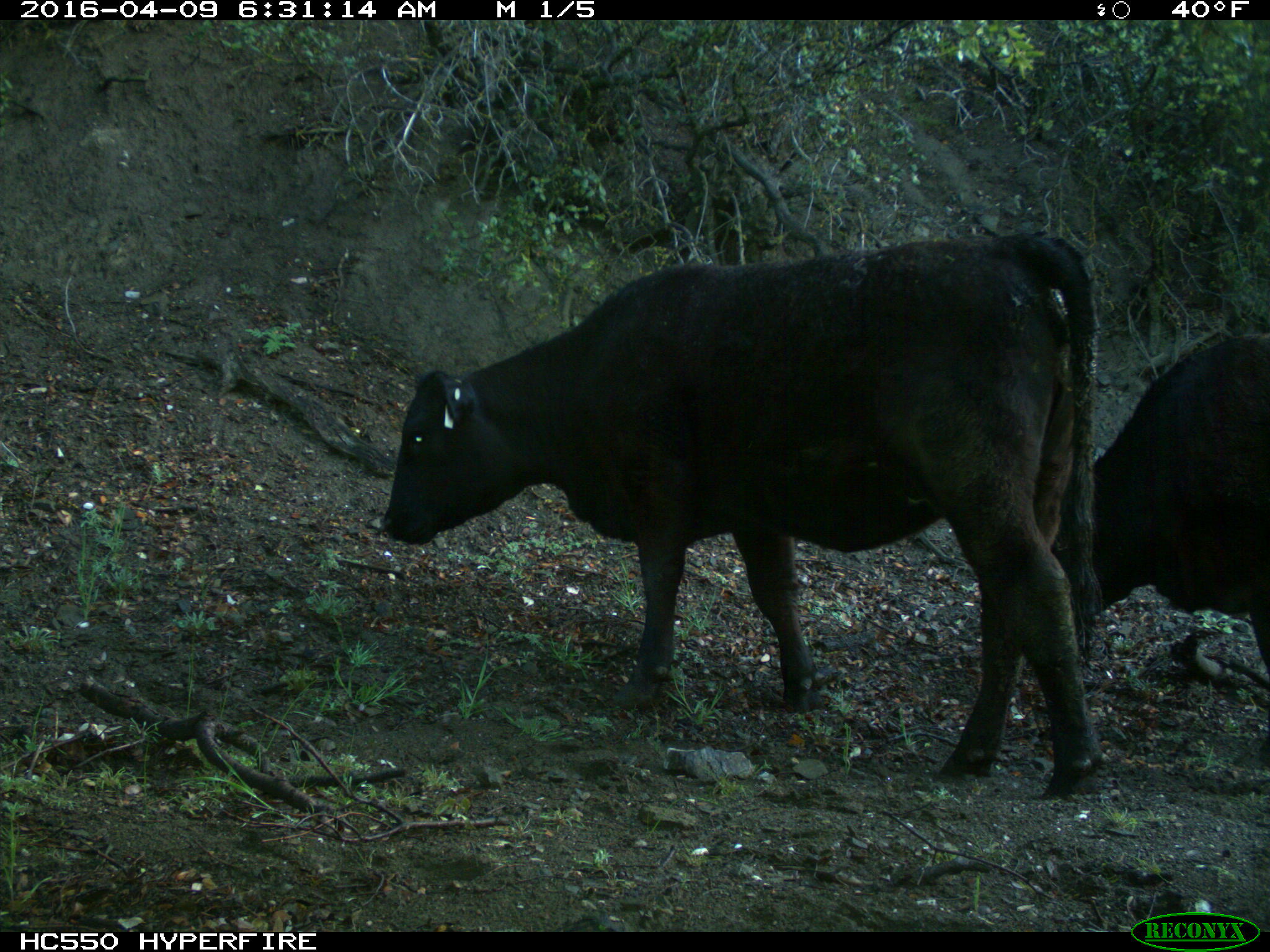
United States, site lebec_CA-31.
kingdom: Animalia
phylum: Chordata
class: Mammalia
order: Artiodactyla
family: Bovidae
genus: Bos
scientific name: Bos taurus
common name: domestic cow